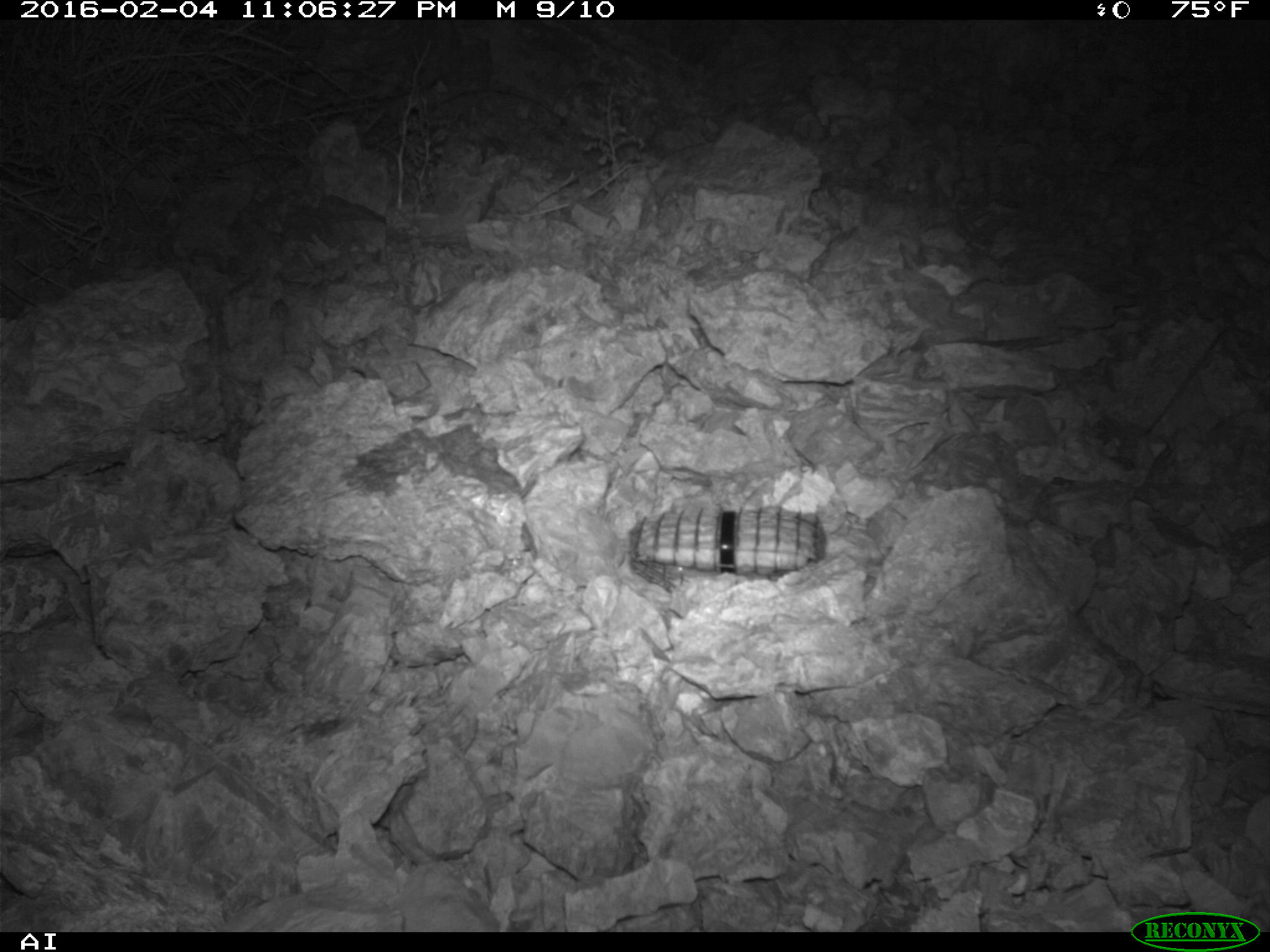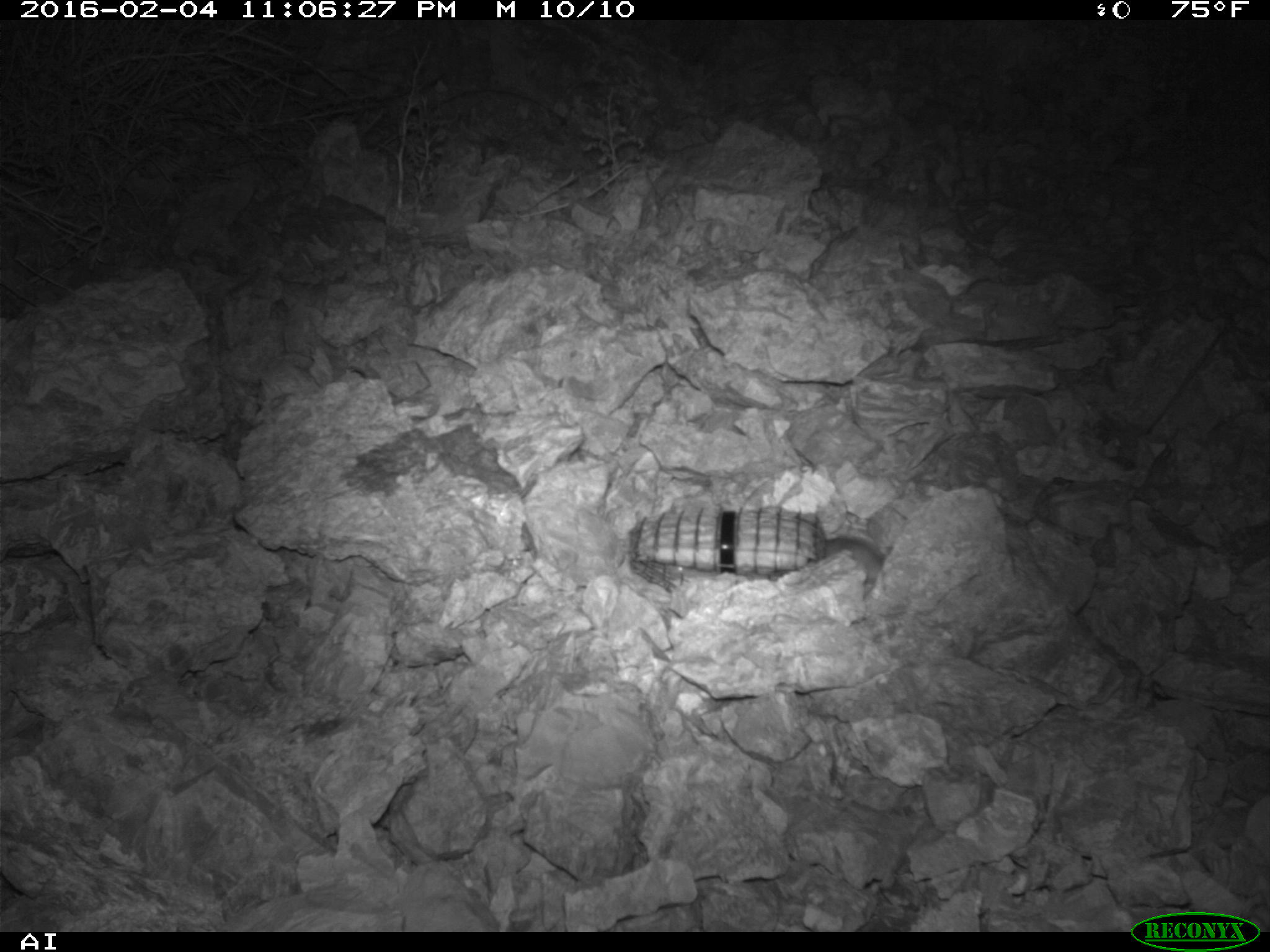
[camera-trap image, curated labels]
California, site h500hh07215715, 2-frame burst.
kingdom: Animalia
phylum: Chordata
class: Mammalia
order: Rodentia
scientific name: Rodentia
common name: rodent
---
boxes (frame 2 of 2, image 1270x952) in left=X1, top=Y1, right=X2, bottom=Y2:
rodent: left=813, top=533, right=894, bottom=586